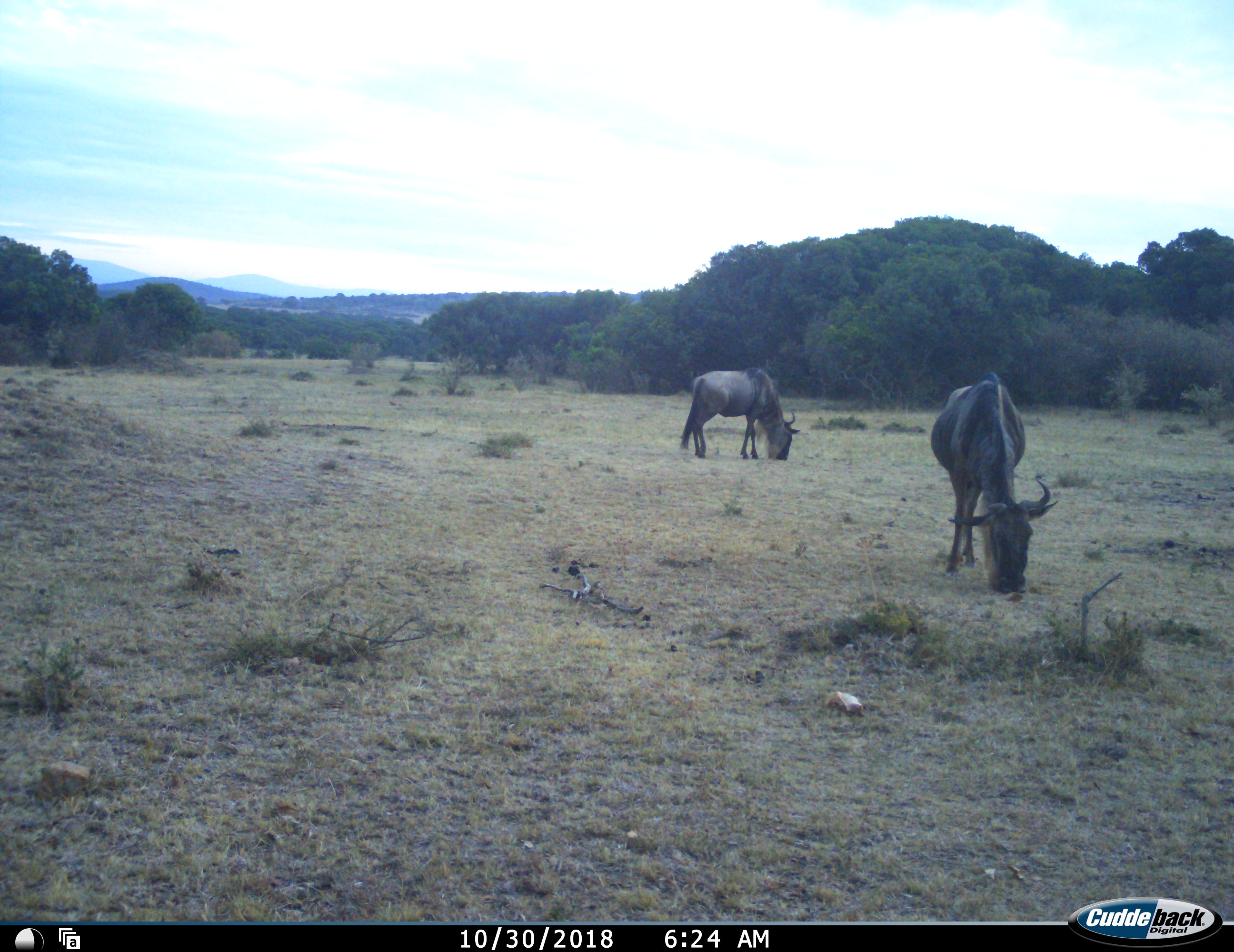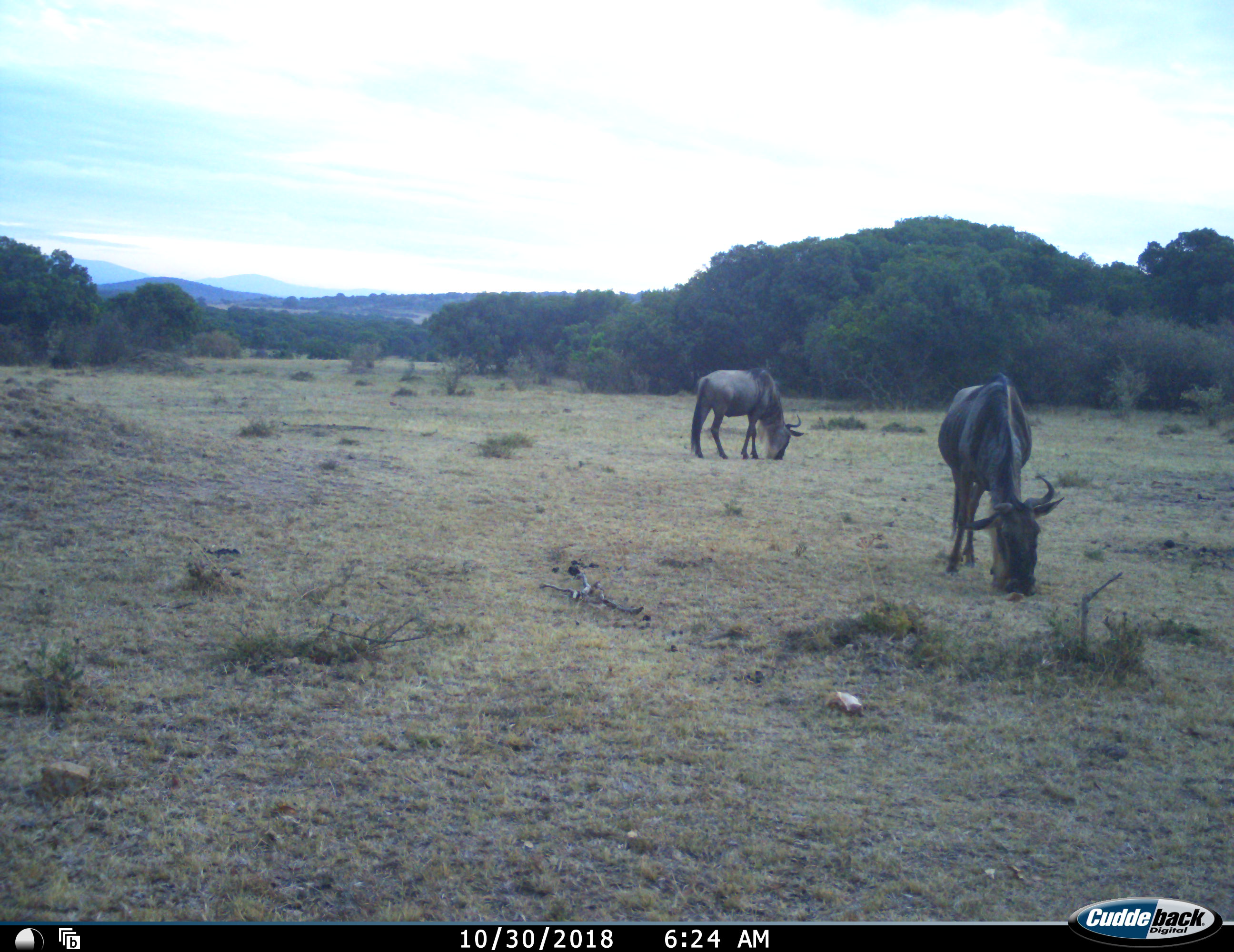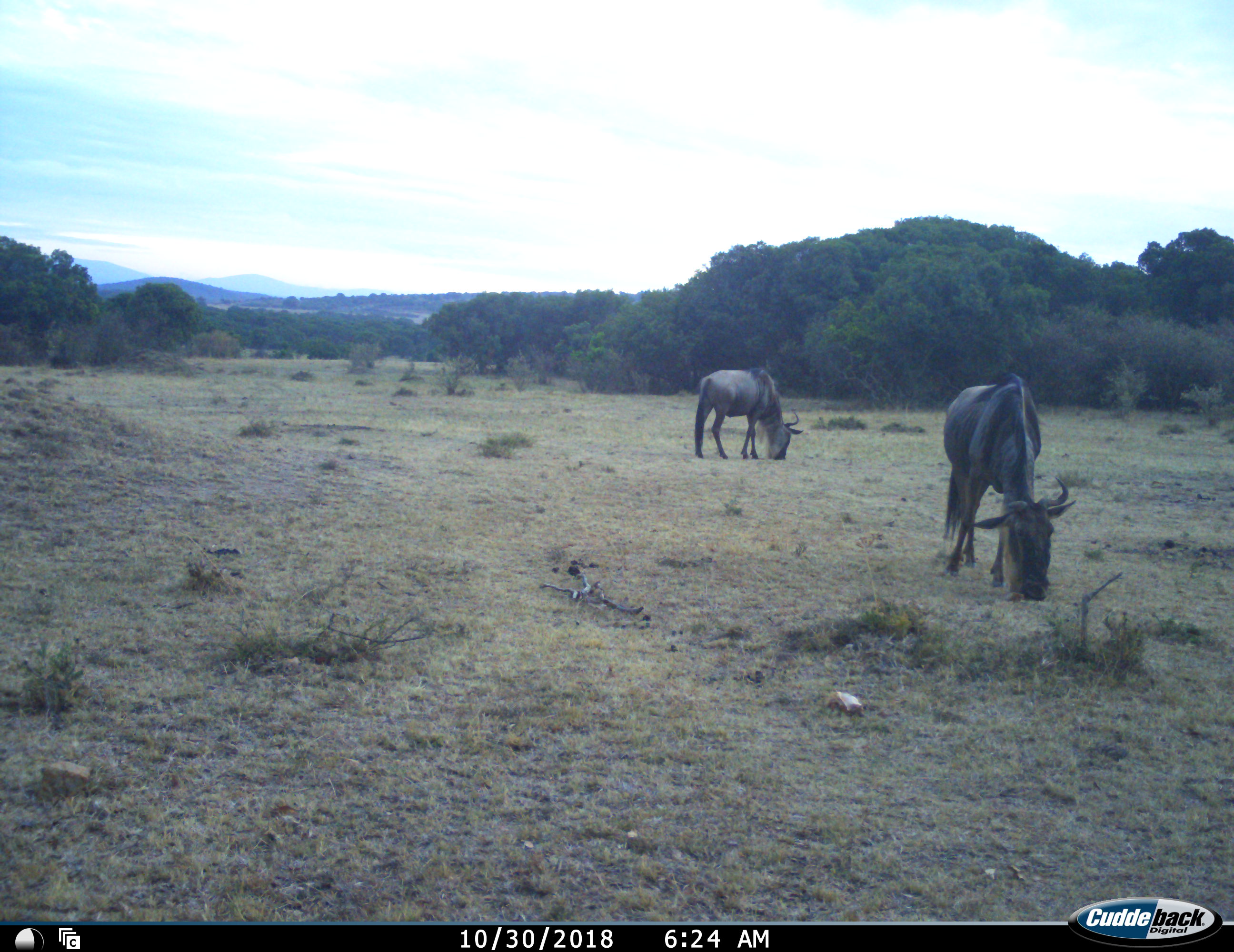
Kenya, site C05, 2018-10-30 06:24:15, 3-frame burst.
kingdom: Animalia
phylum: Chordata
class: Mammalia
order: Artiodactyla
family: Bovidae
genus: Connochaetes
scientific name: Connochaetes taurinus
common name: common wildebeest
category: wildebeest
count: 2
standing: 11%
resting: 0%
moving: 0%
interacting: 0%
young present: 0%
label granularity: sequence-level